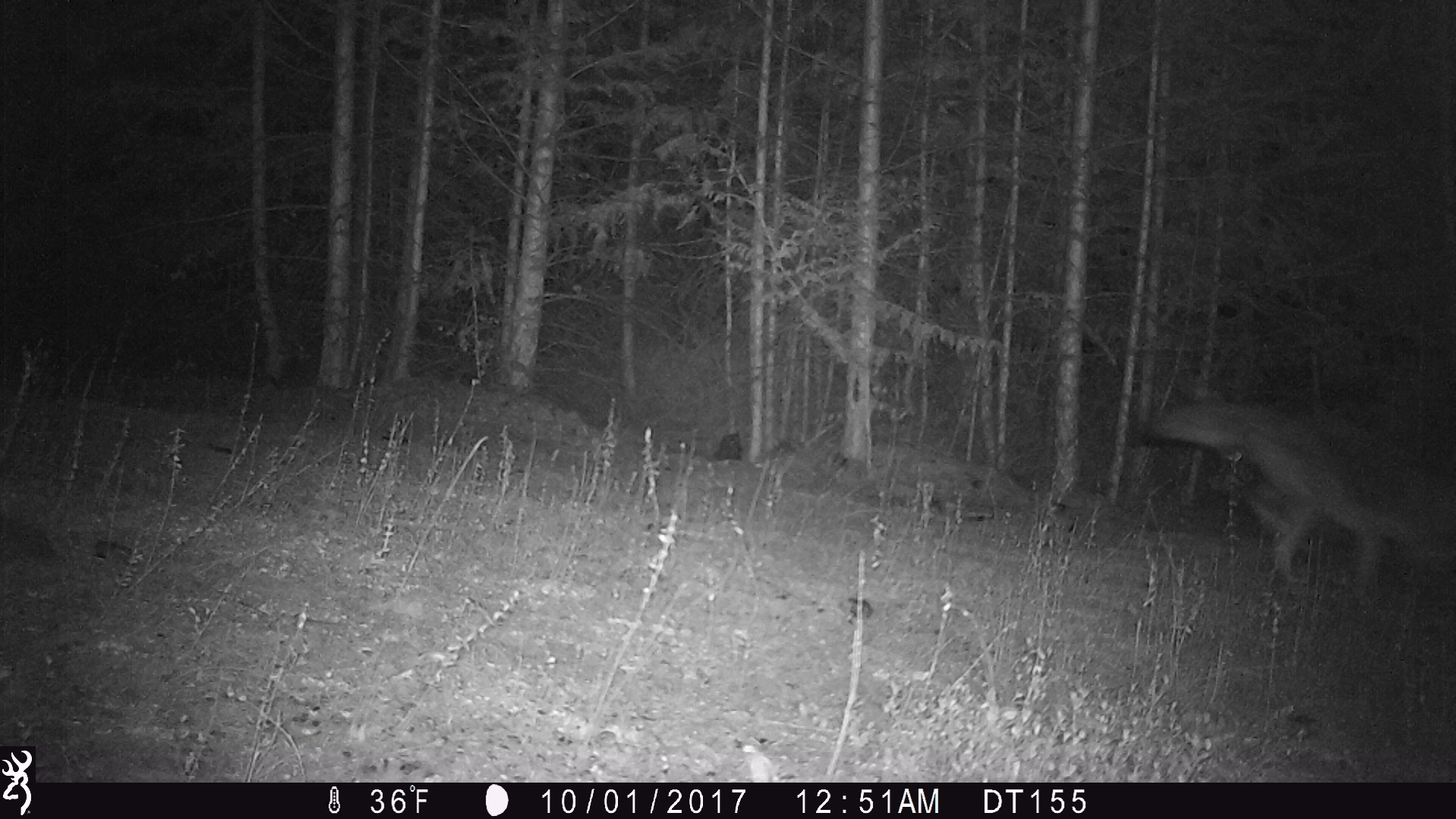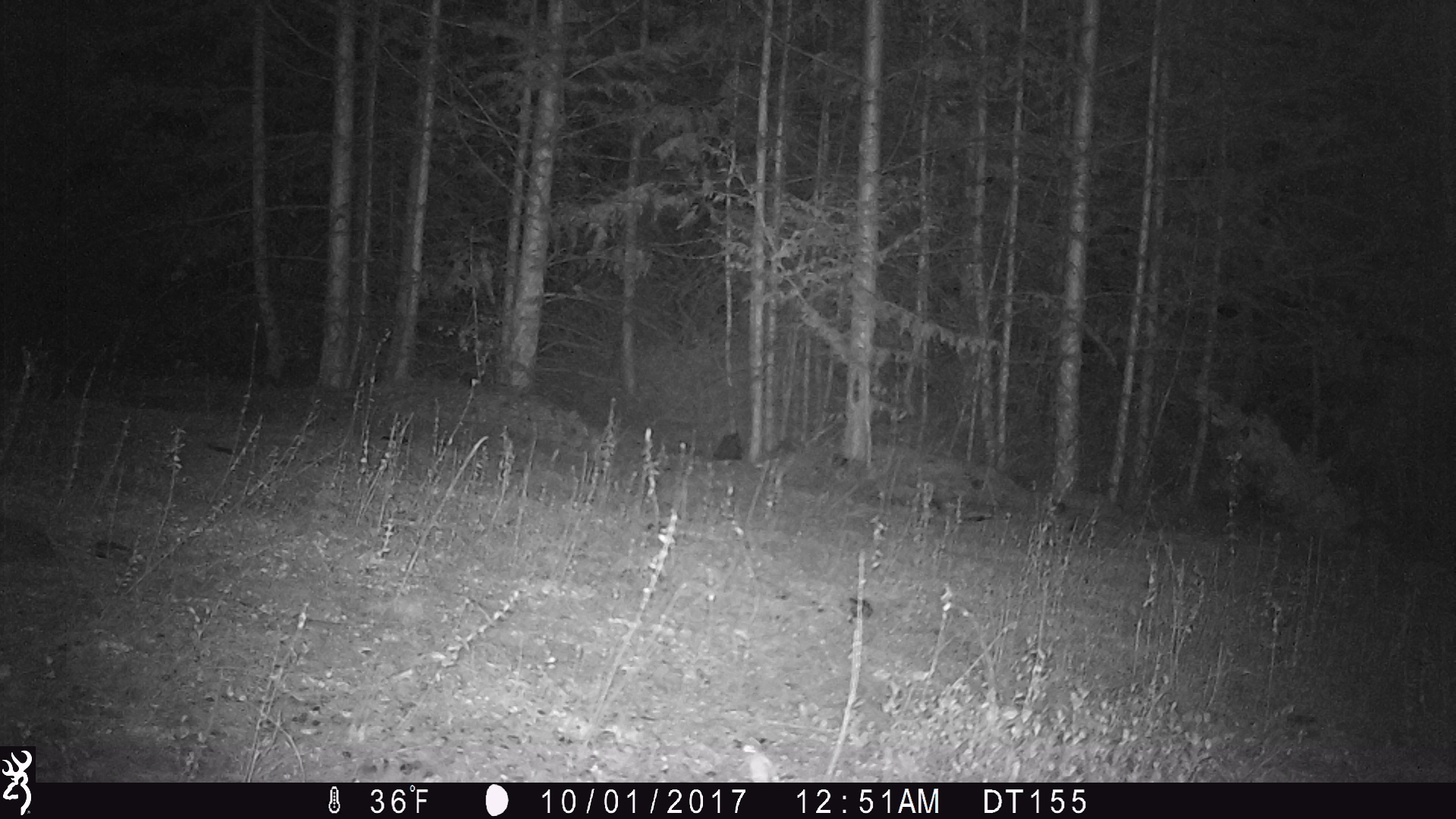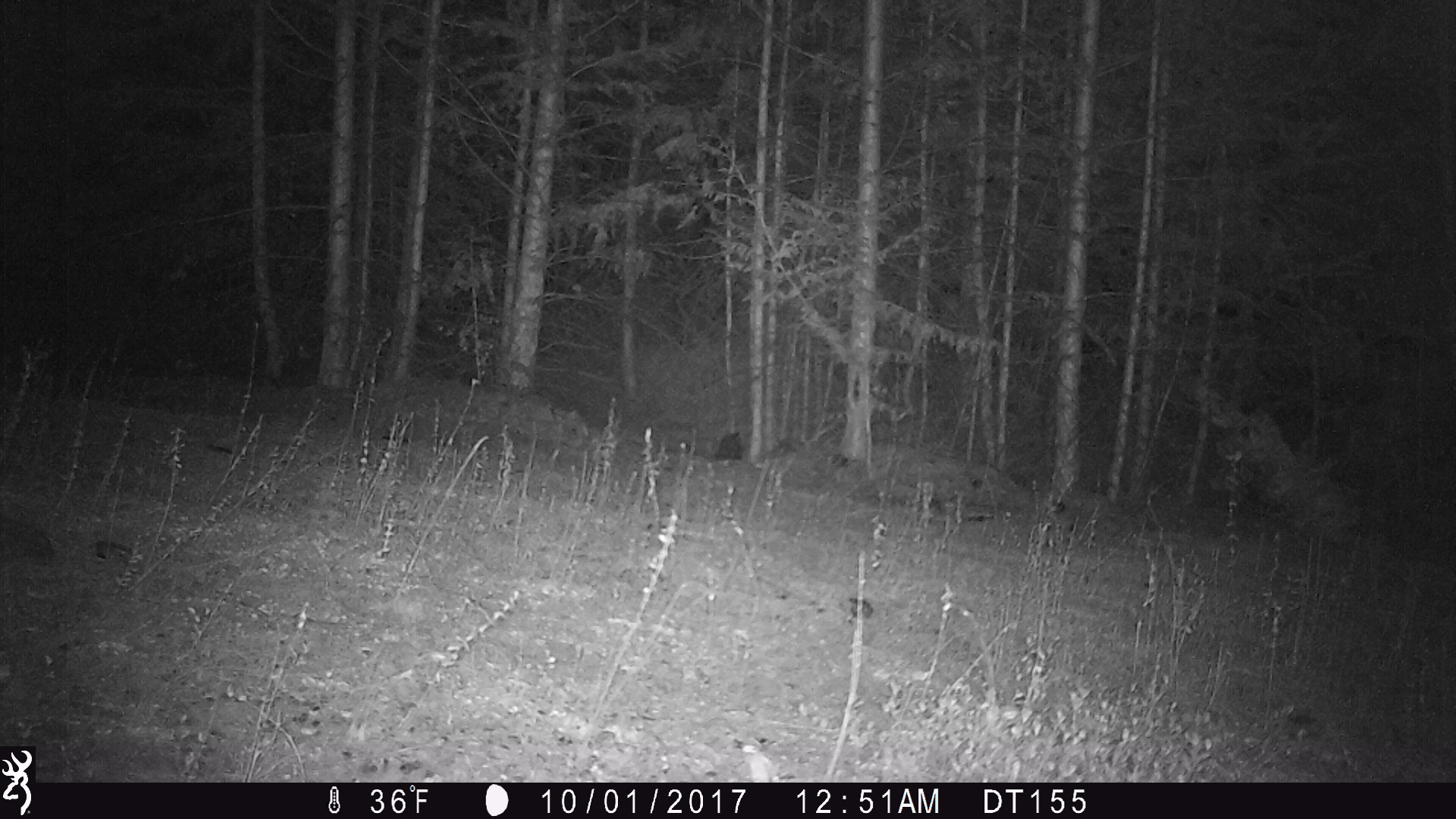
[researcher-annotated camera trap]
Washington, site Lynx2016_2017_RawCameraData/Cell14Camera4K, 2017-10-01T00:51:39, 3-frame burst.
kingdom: Animalia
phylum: Chordata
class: Mammalia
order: Carnivora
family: Canidae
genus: Canis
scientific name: Canis latrans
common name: coyote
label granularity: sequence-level